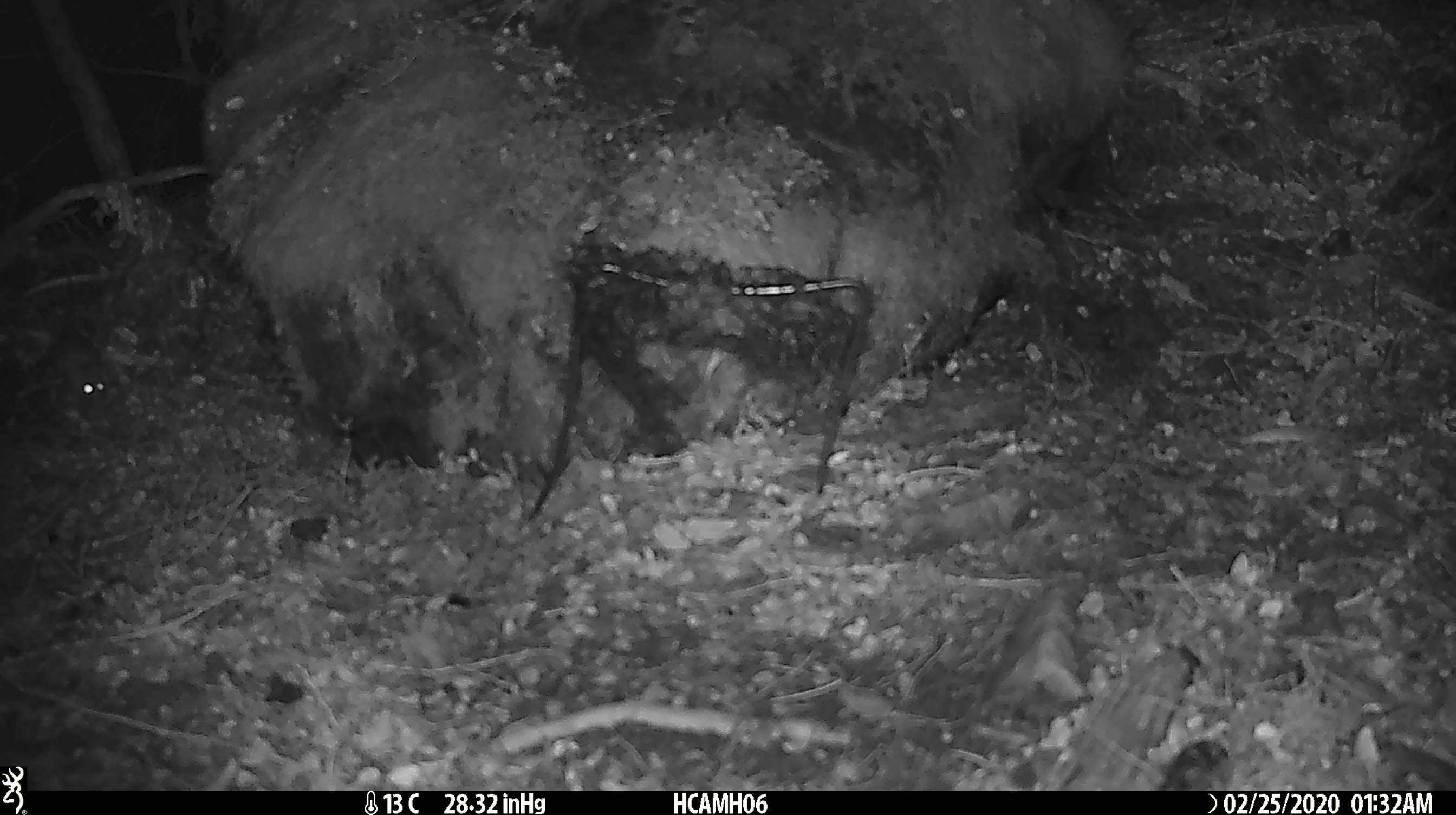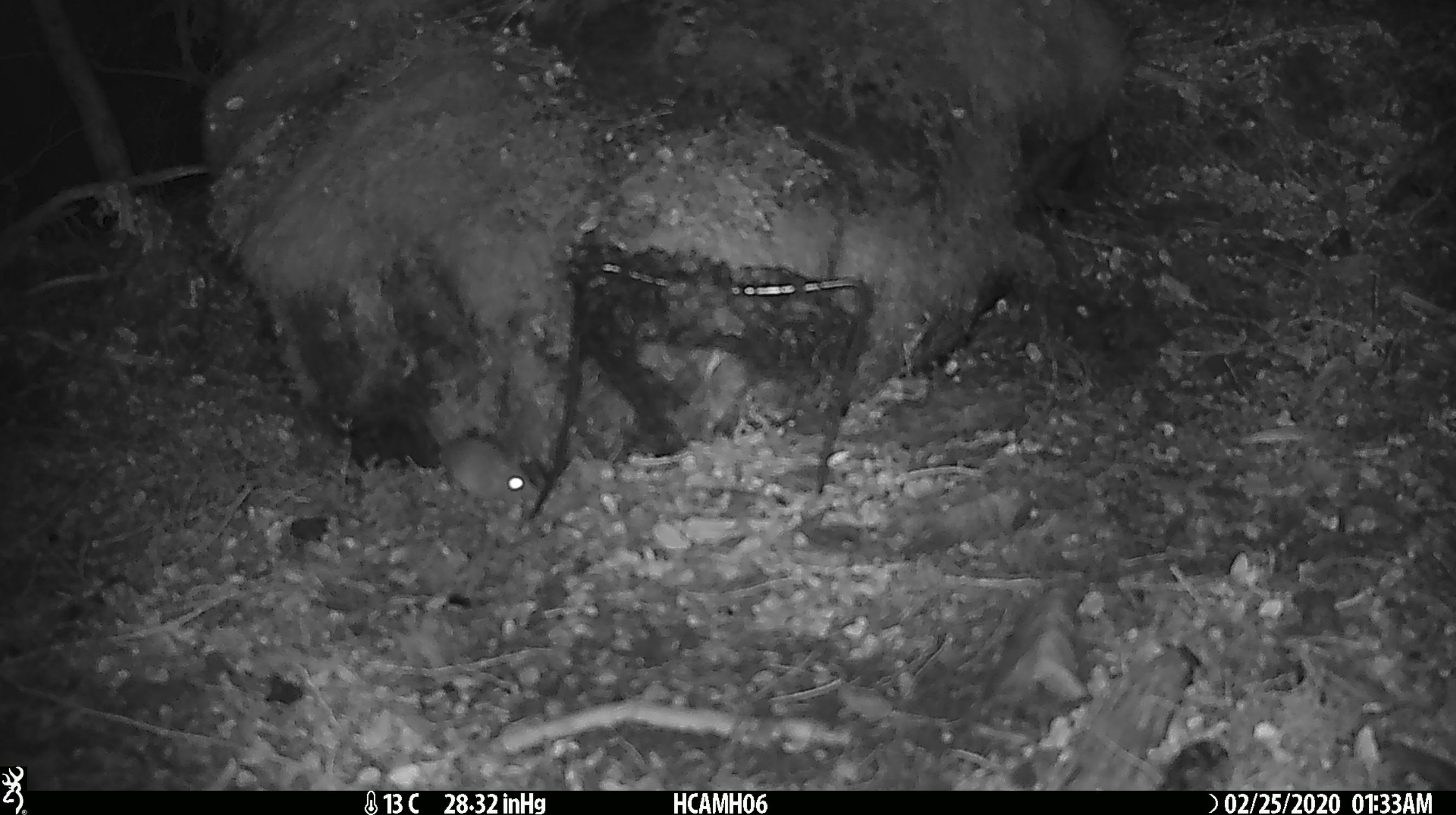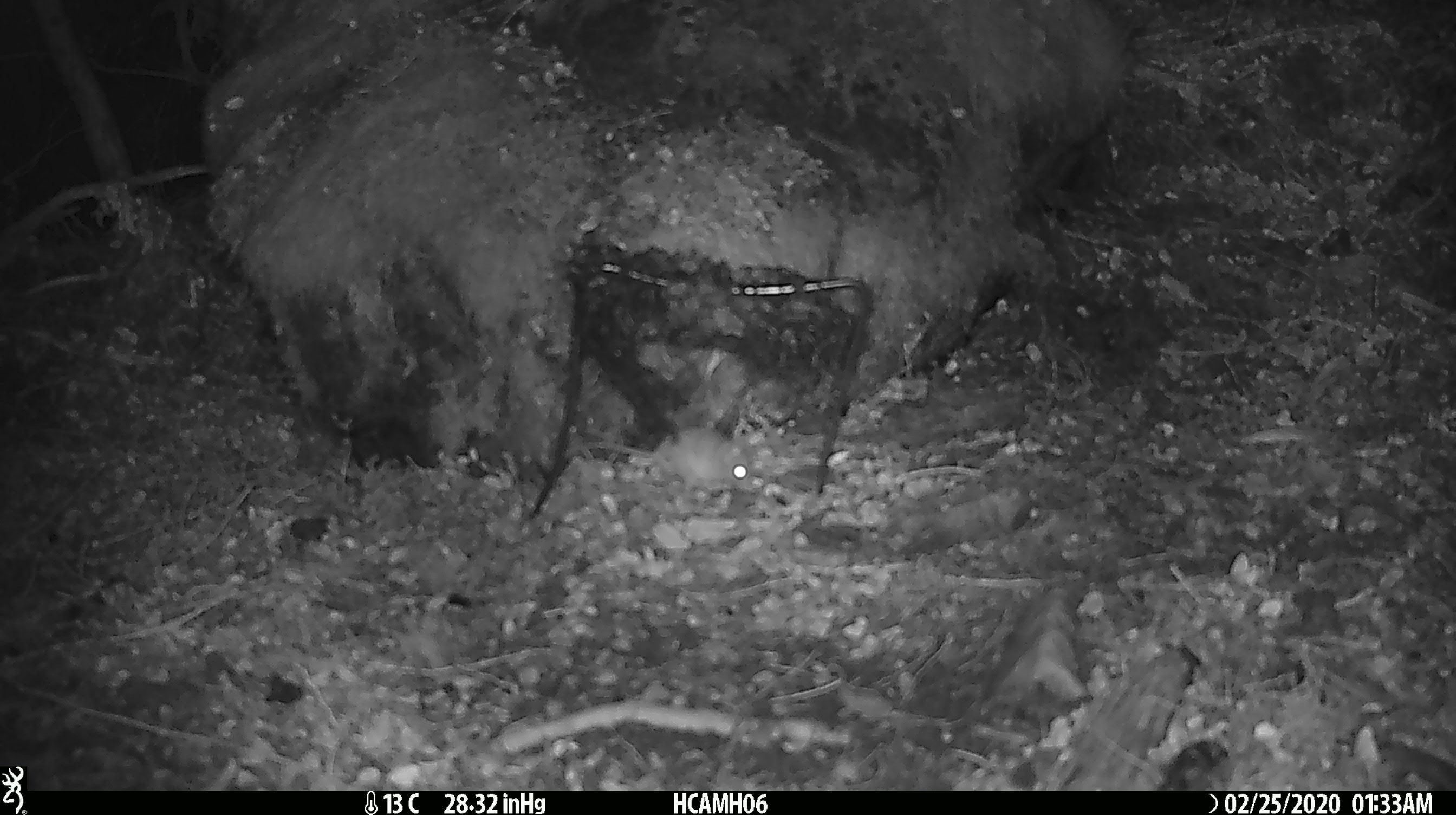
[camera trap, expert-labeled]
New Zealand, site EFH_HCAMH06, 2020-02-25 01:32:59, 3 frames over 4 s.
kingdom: Animalia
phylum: Chordata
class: Mammalia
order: Rodentia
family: Muridae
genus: Mus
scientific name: Mus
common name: mouse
Mouse (Mus).